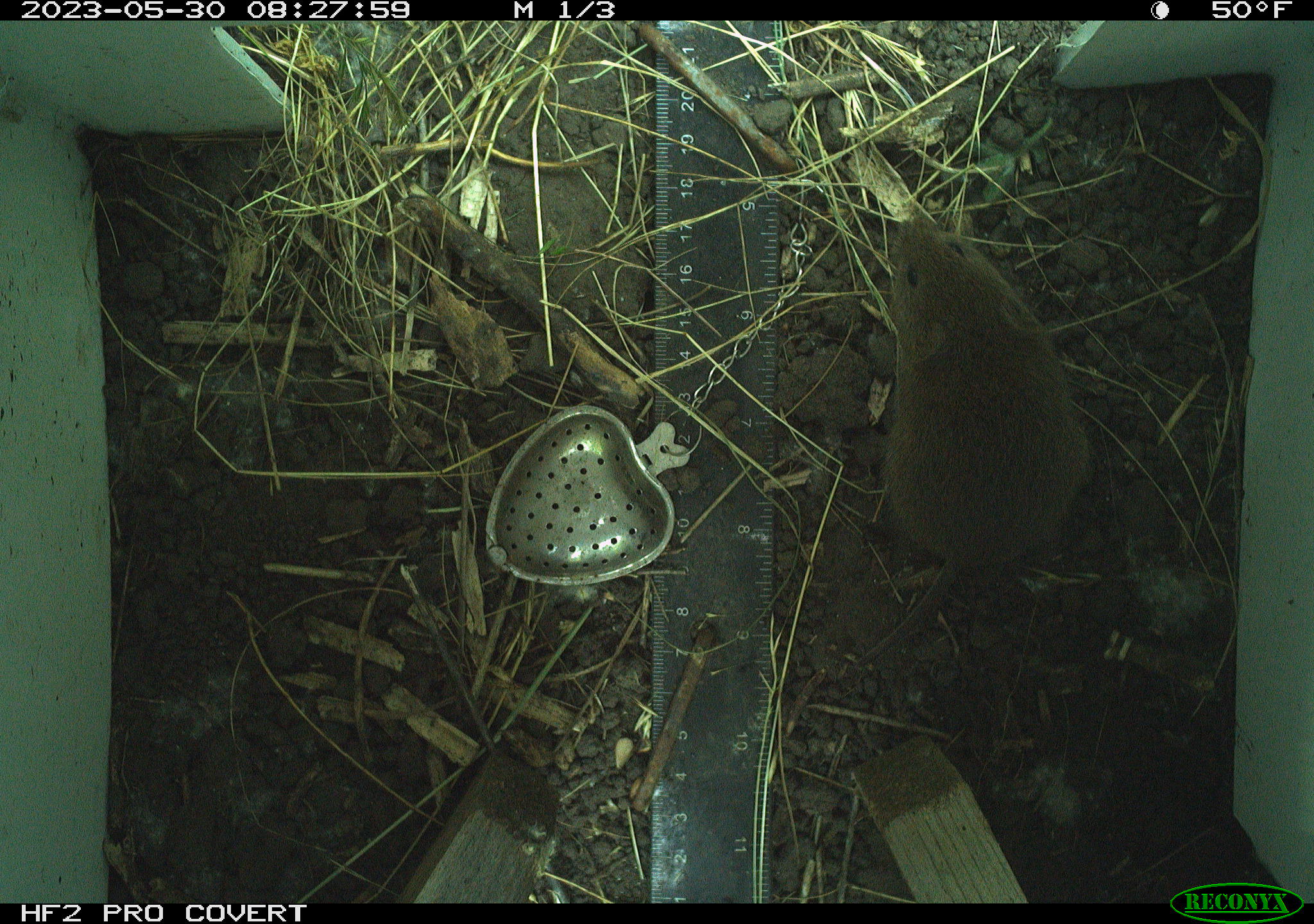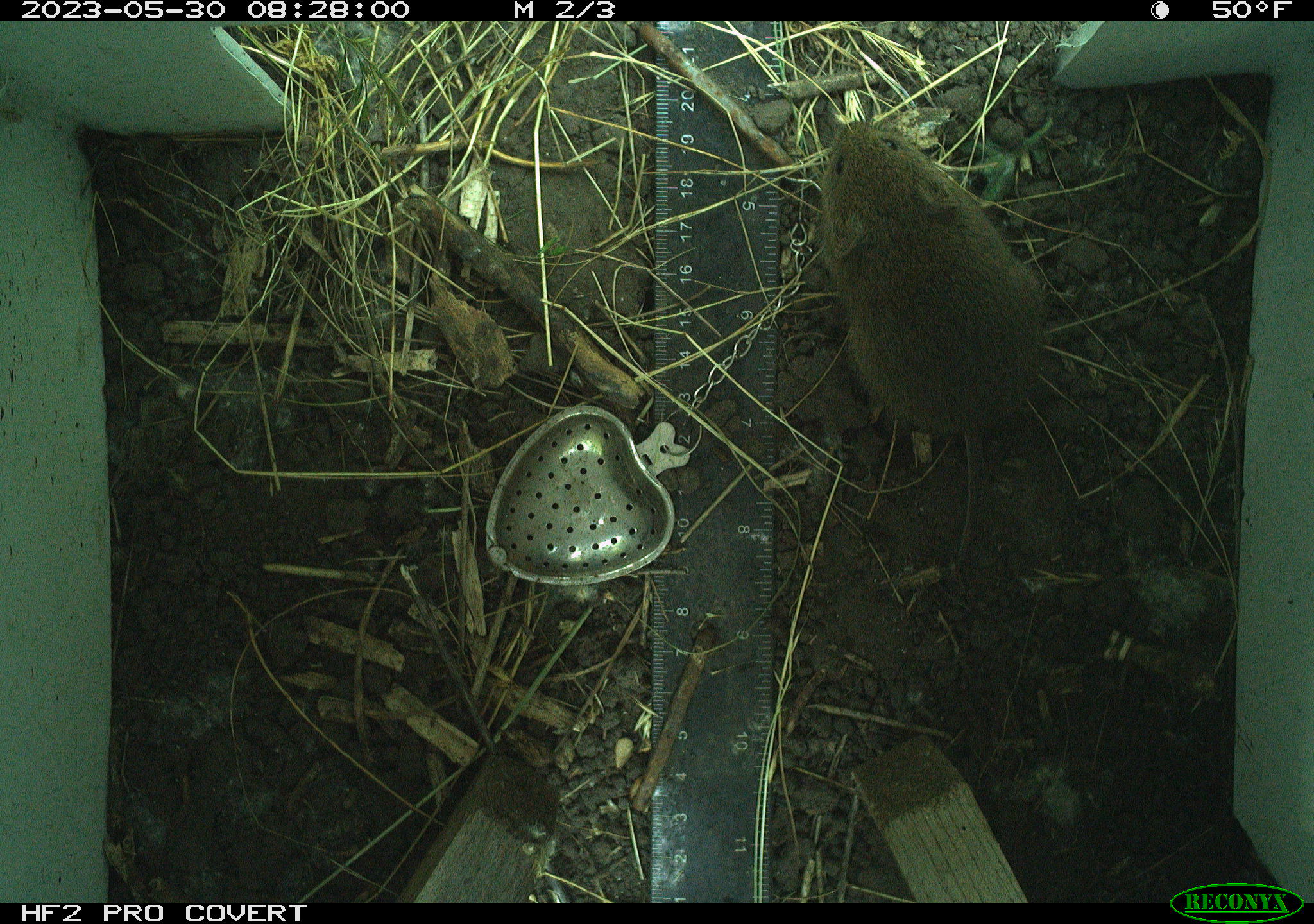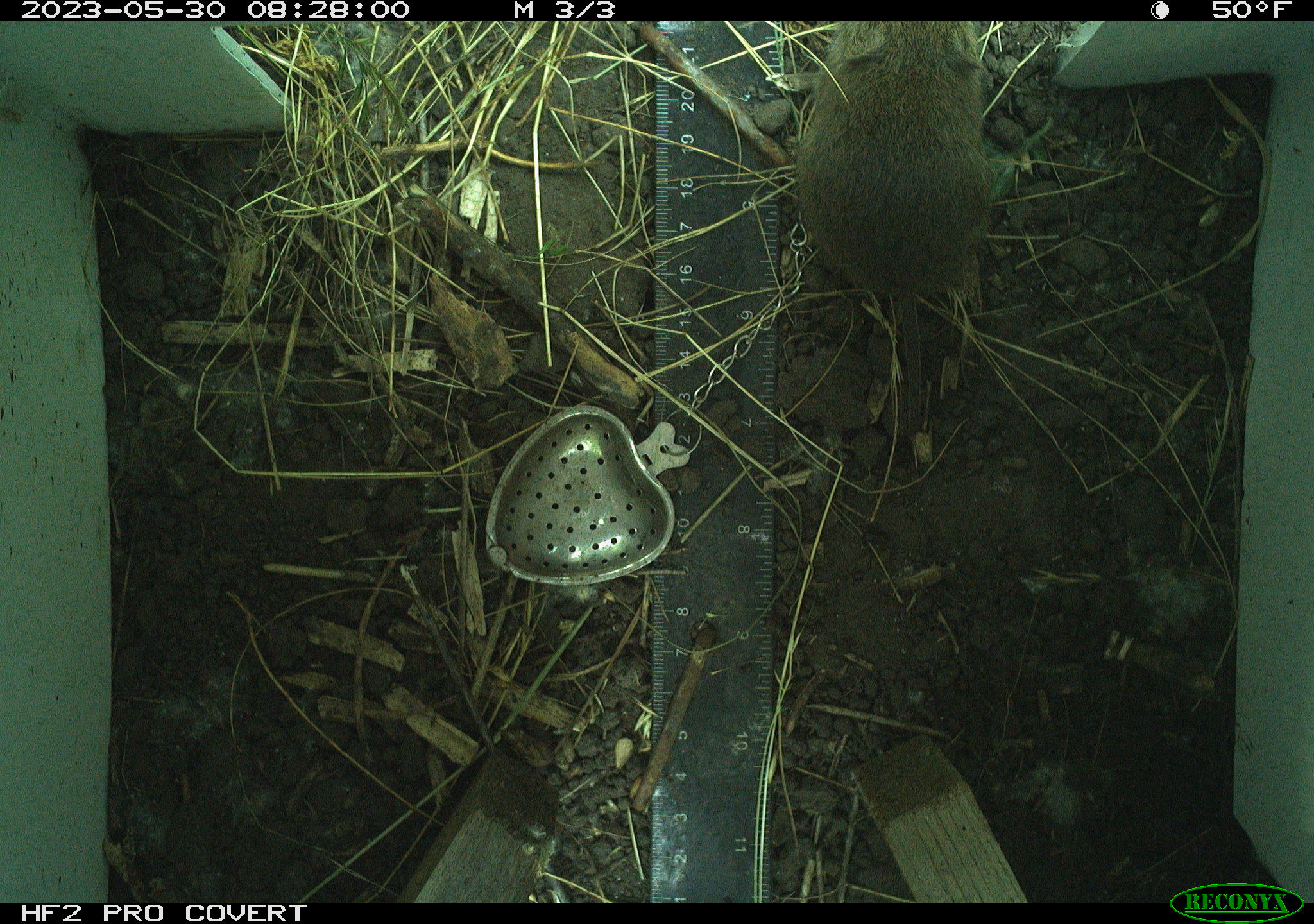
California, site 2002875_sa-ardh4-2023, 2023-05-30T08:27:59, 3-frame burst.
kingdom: Animalia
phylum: Chordata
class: Mammalia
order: Rodentia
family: Cricetidae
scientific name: Arvicolinae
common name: voles, lemmings, and muskrats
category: arvicolinae subfamily